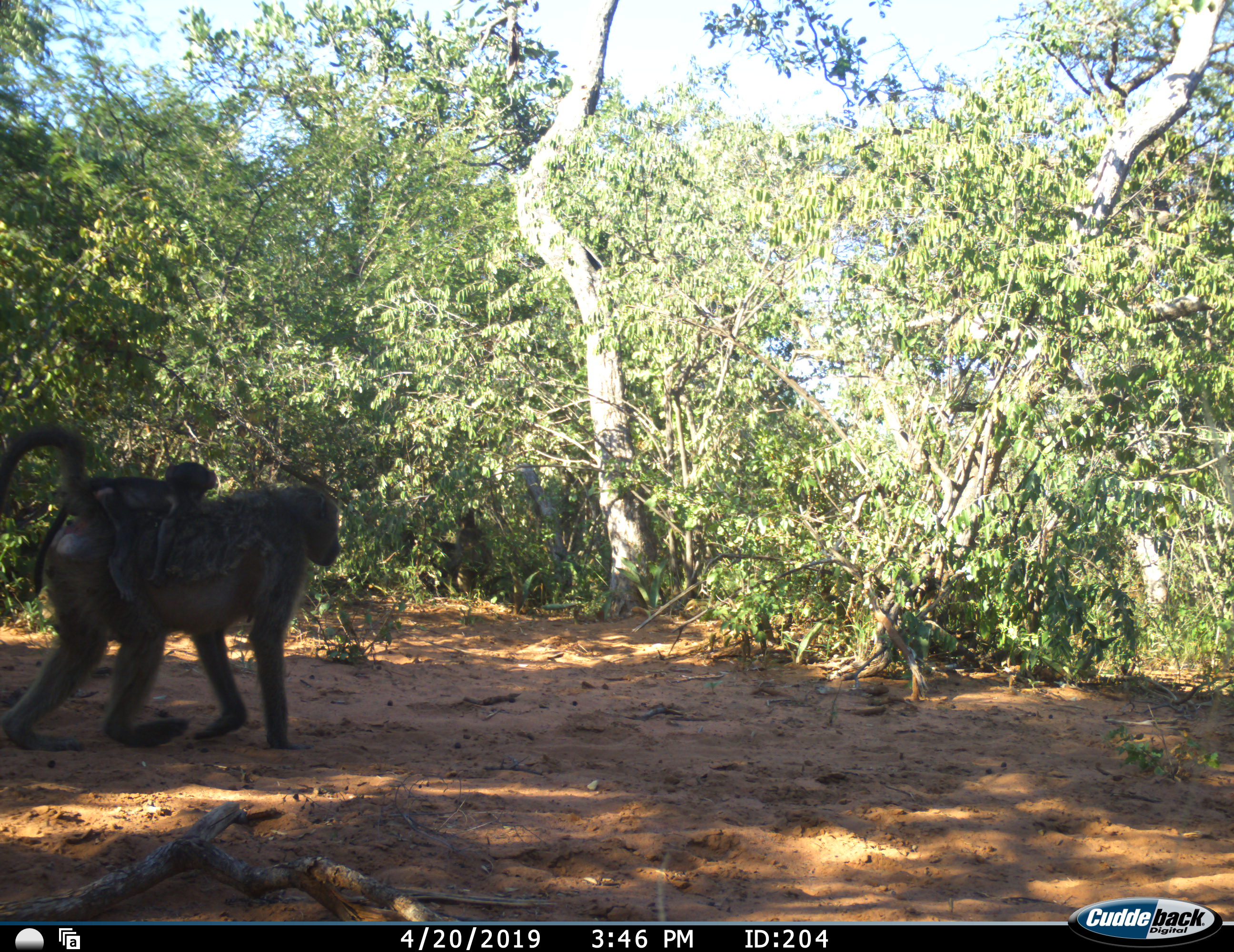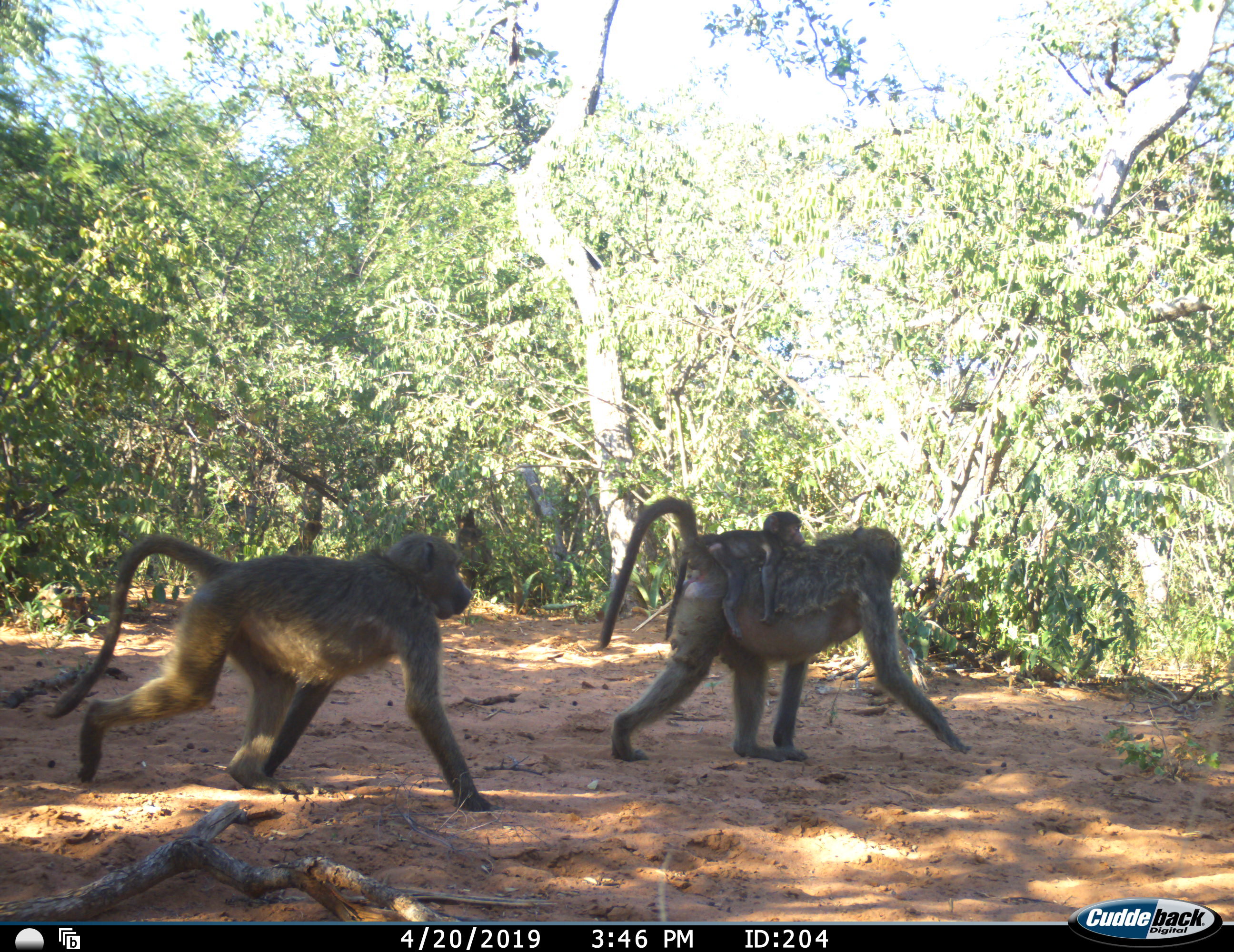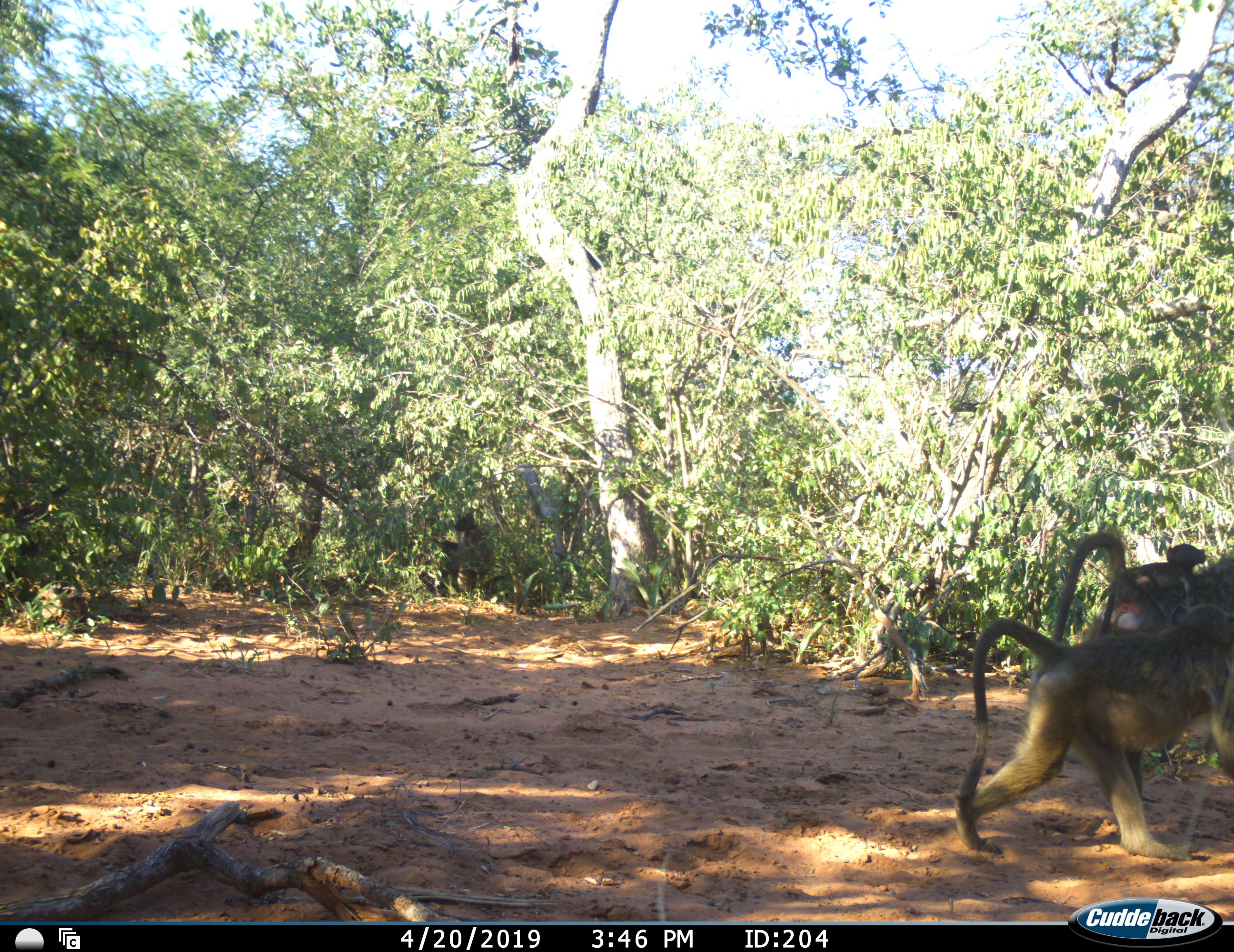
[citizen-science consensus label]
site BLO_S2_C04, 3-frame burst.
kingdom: Animalia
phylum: Chordata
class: Mammalia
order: Primates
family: Cercopithecidae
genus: Papio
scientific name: Papio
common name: baboon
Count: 3.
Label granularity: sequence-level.